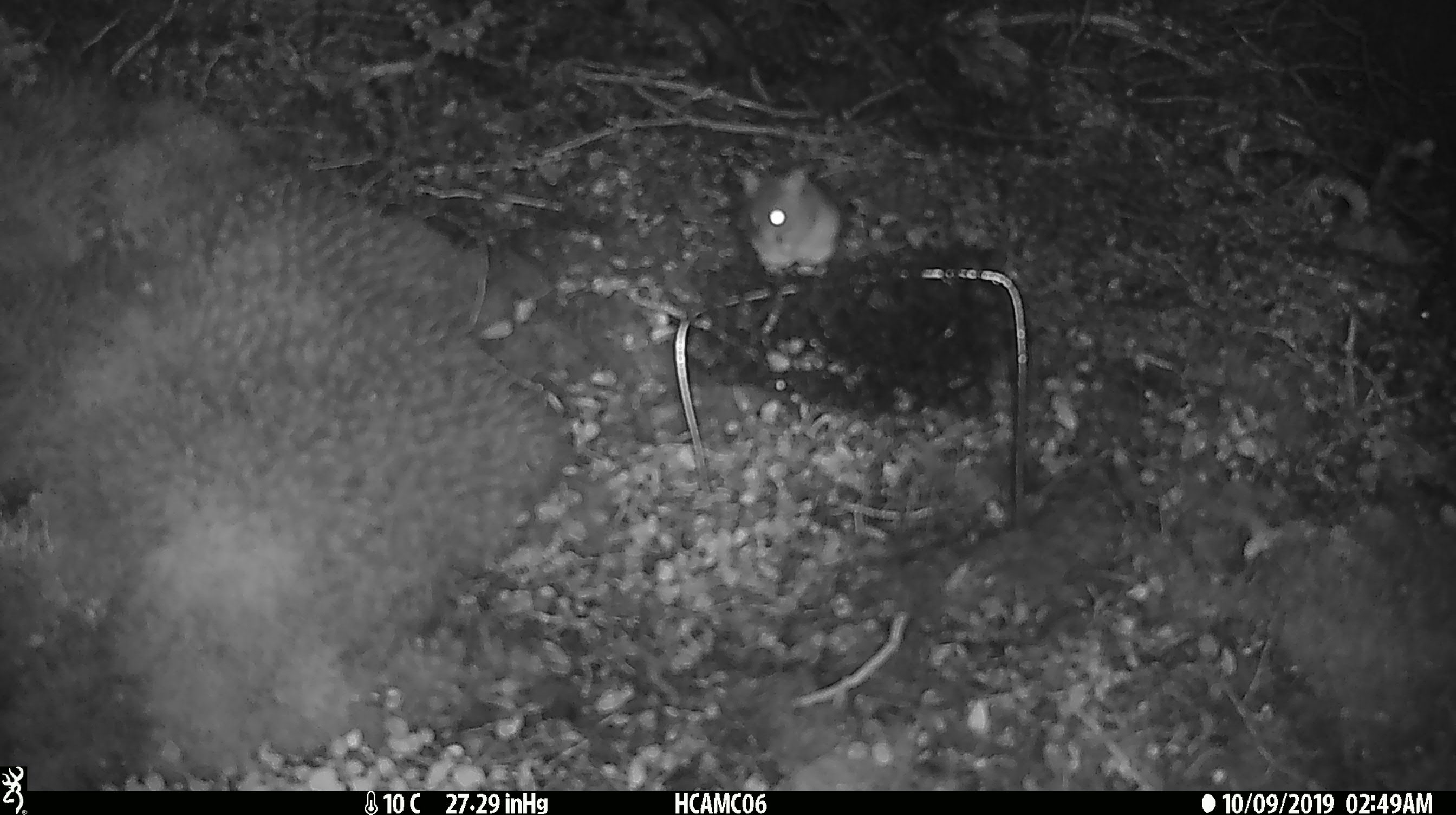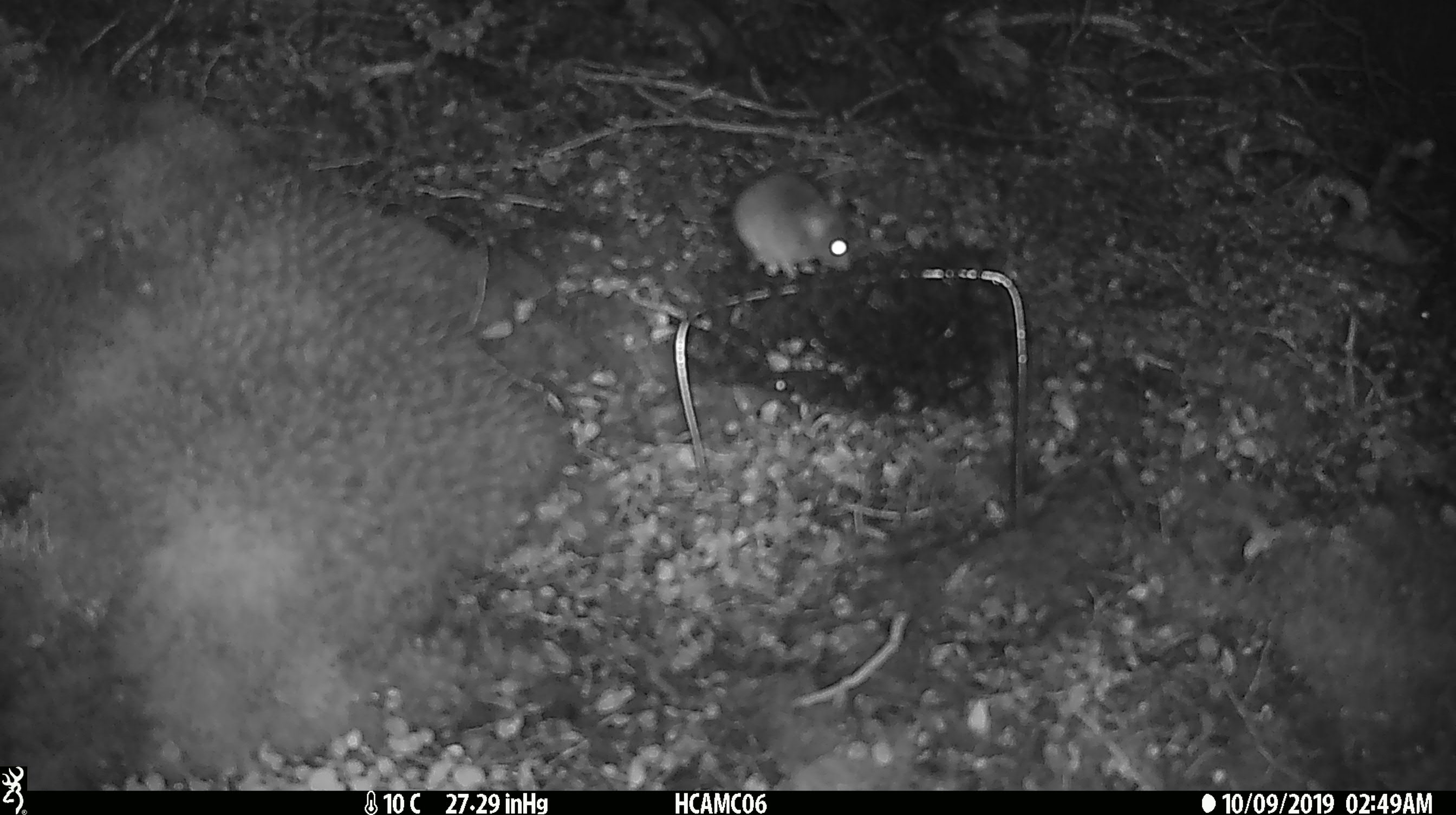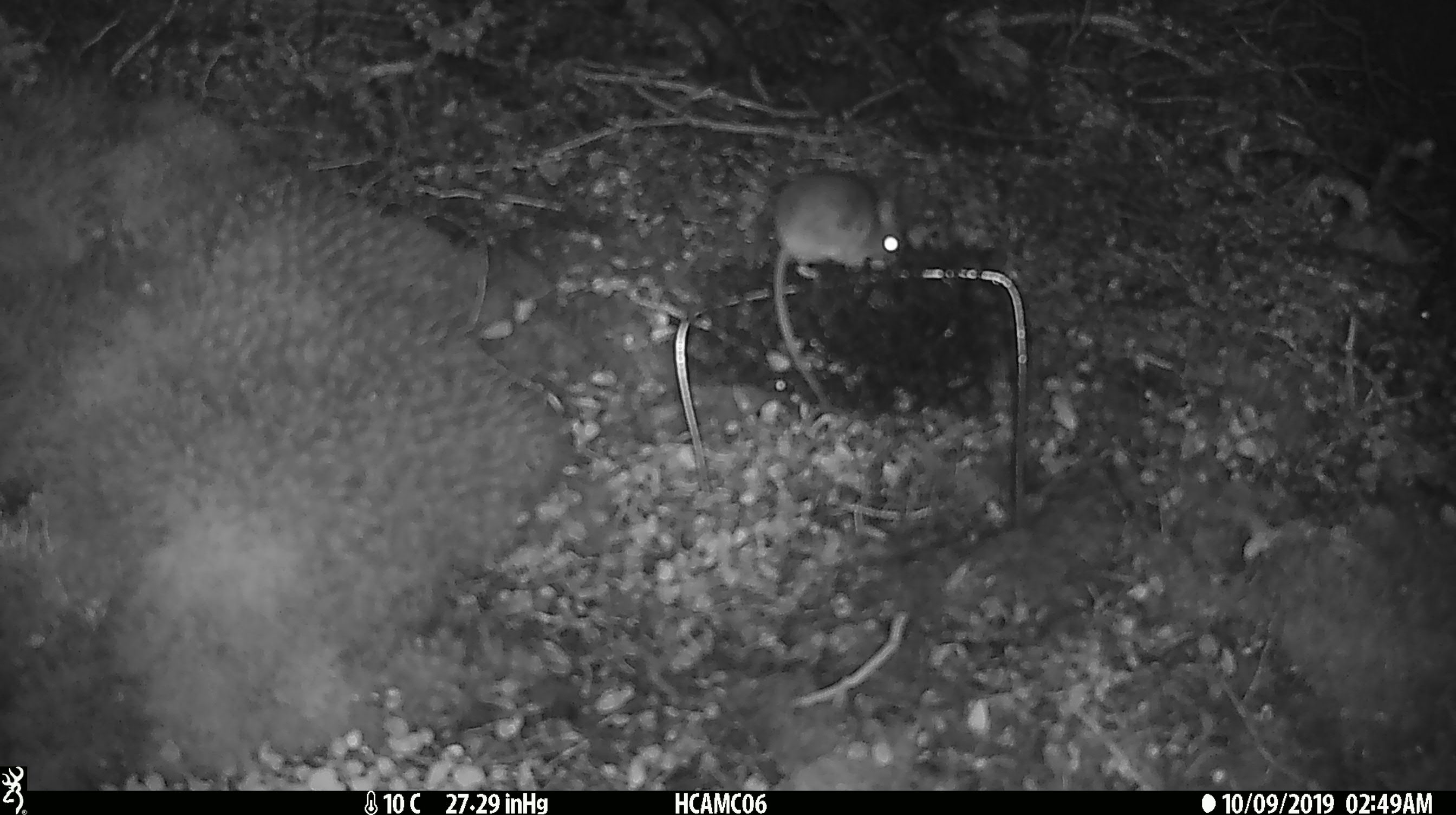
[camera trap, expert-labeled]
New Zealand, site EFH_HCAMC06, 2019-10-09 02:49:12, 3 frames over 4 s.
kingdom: Animalia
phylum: Chordata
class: Mammalia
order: Rodentia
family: Muridae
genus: Mus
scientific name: Mus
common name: mouse